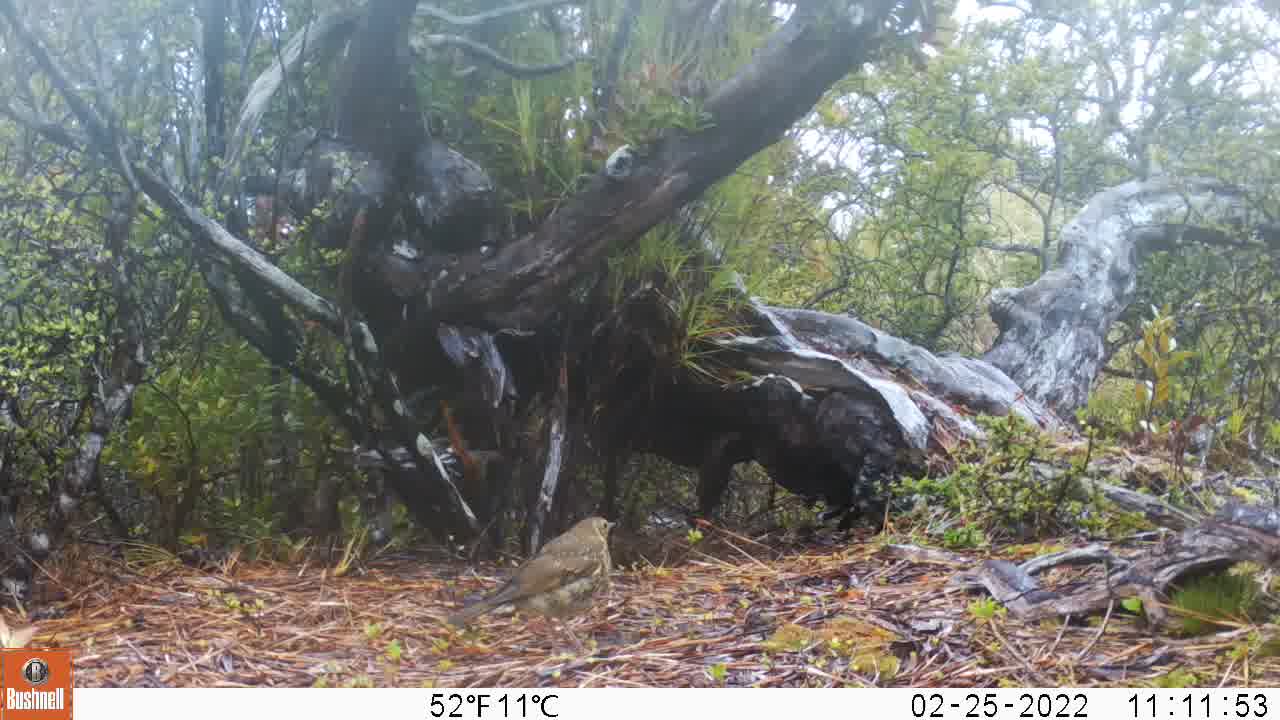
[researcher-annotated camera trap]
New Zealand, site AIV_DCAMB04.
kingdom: Animalia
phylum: Chordata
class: Aves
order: Passeriformes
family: Turdidae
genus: Turdus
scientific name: Turdus philomelos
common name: song thrush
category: thrush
Thrush (song thrush) (Turdus philomelos).